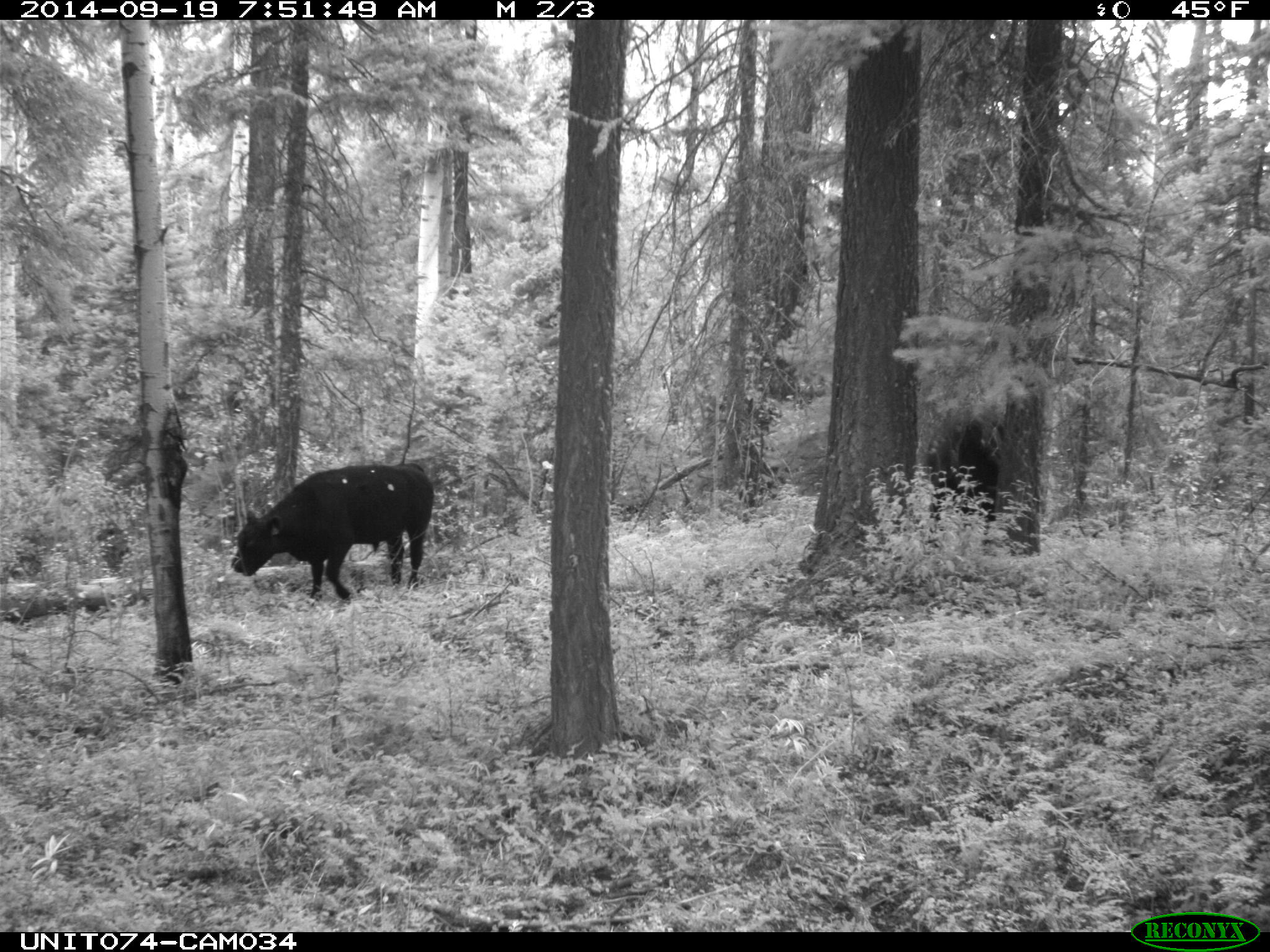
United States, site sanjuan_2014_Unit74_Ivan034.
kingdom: Animalia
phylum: Chordata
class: Mammalia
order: Artiodactyla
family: Bovidae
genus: Bos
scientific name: Bos taurus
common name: domestic cow